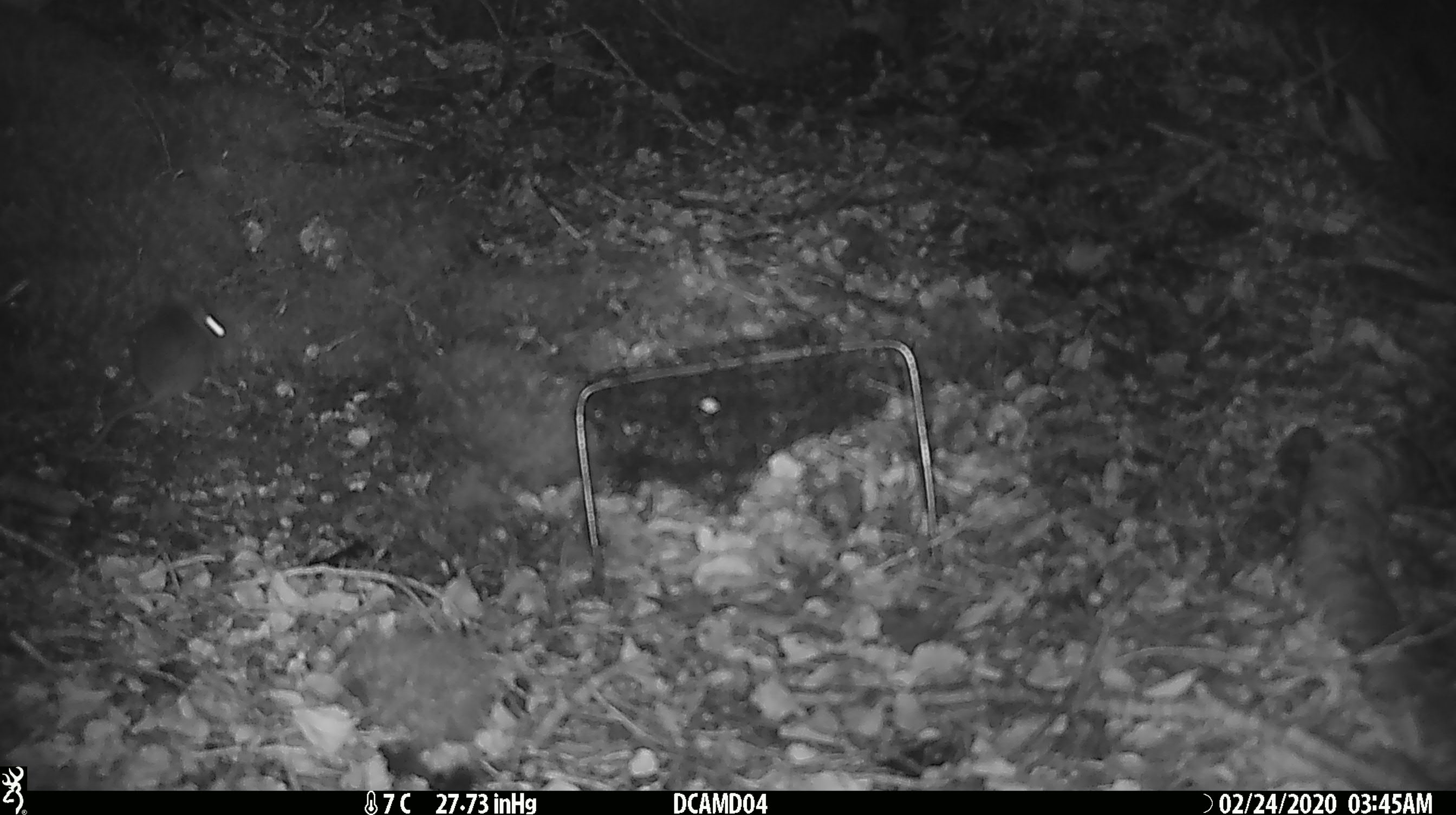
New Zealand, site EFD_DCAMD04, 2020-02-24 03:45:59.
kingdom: Animalia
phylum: Chordata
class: Mammalia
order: Rodentia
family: Muridae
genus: Mus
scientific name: Mus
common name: mouse